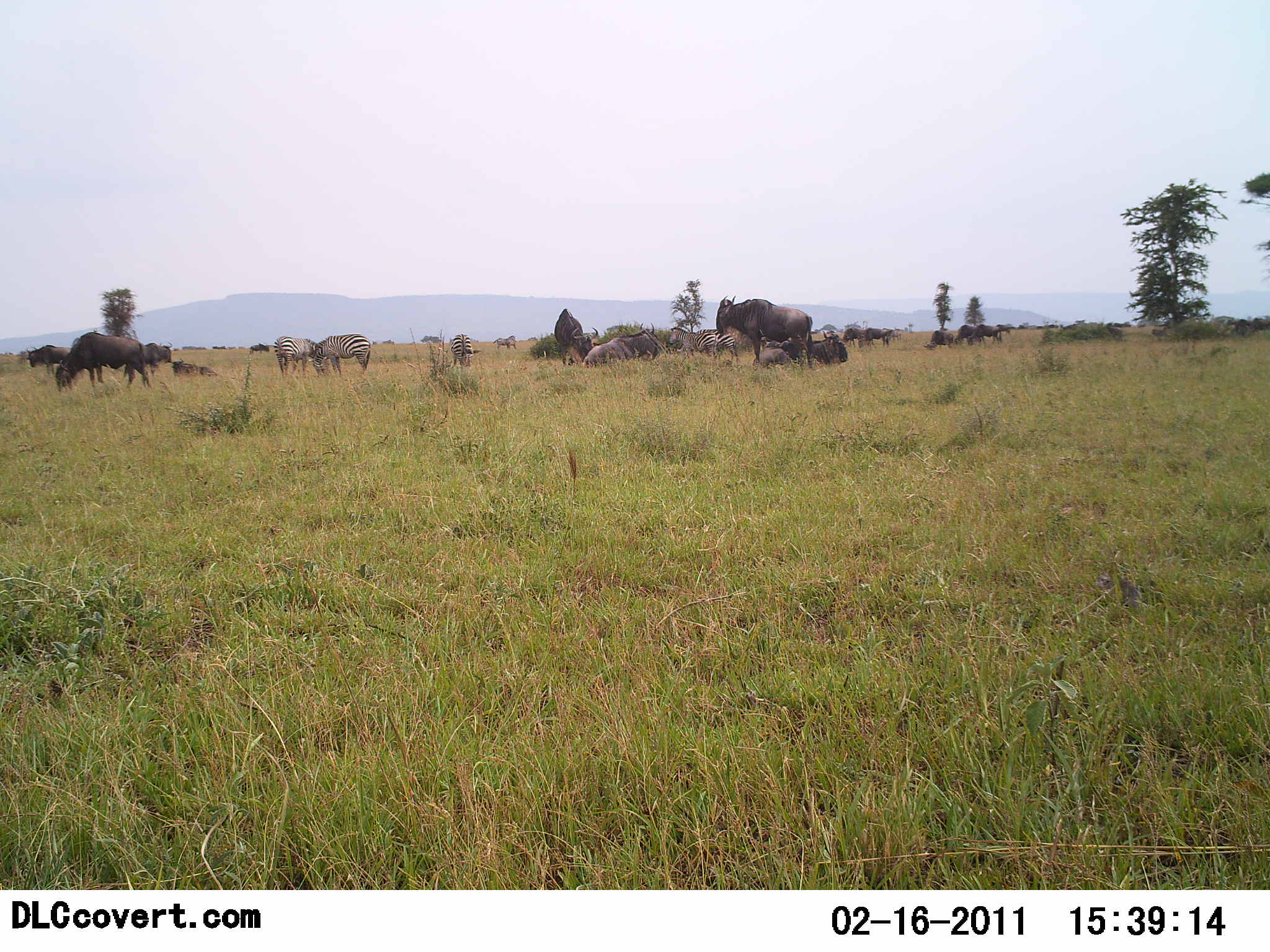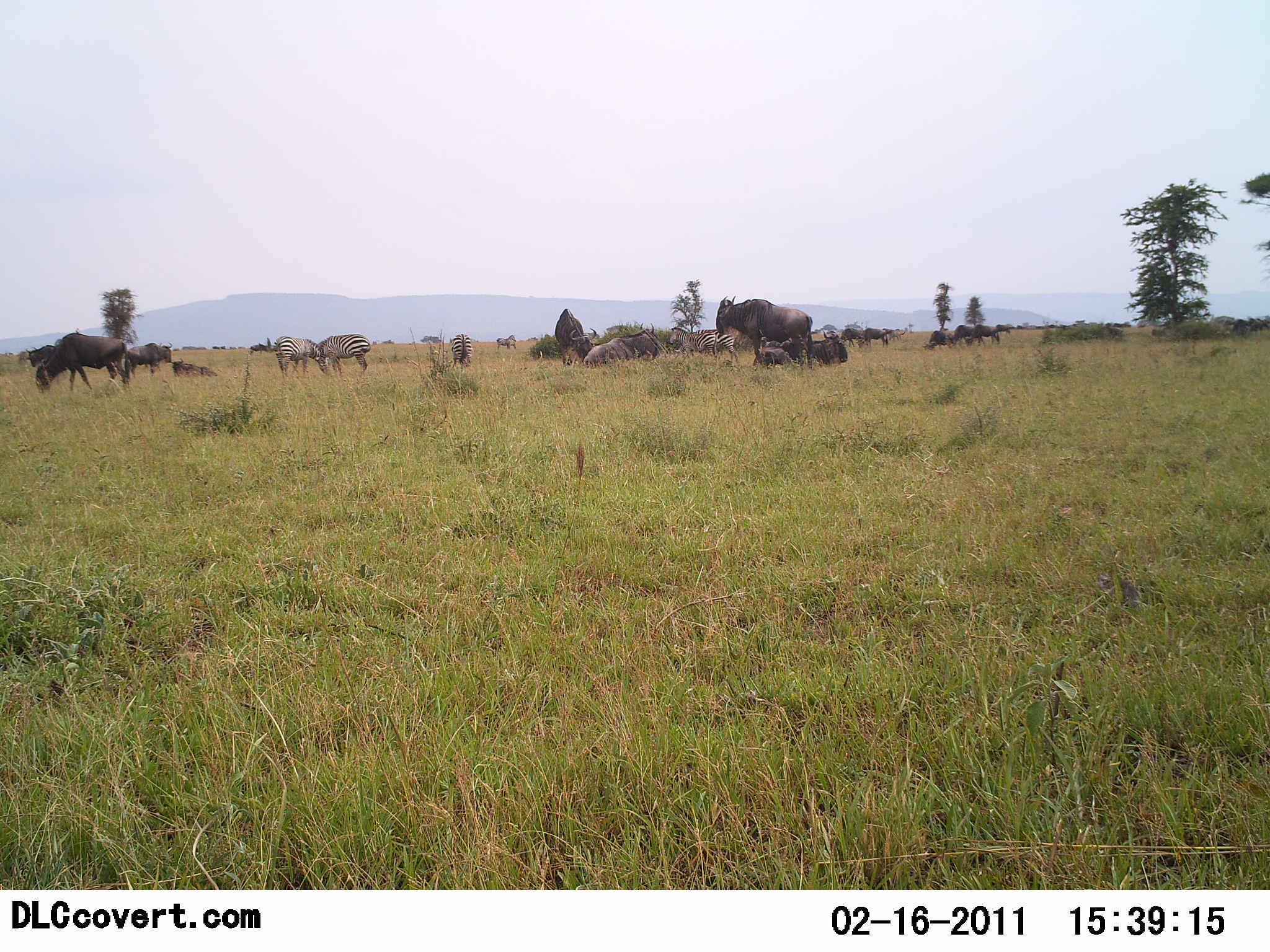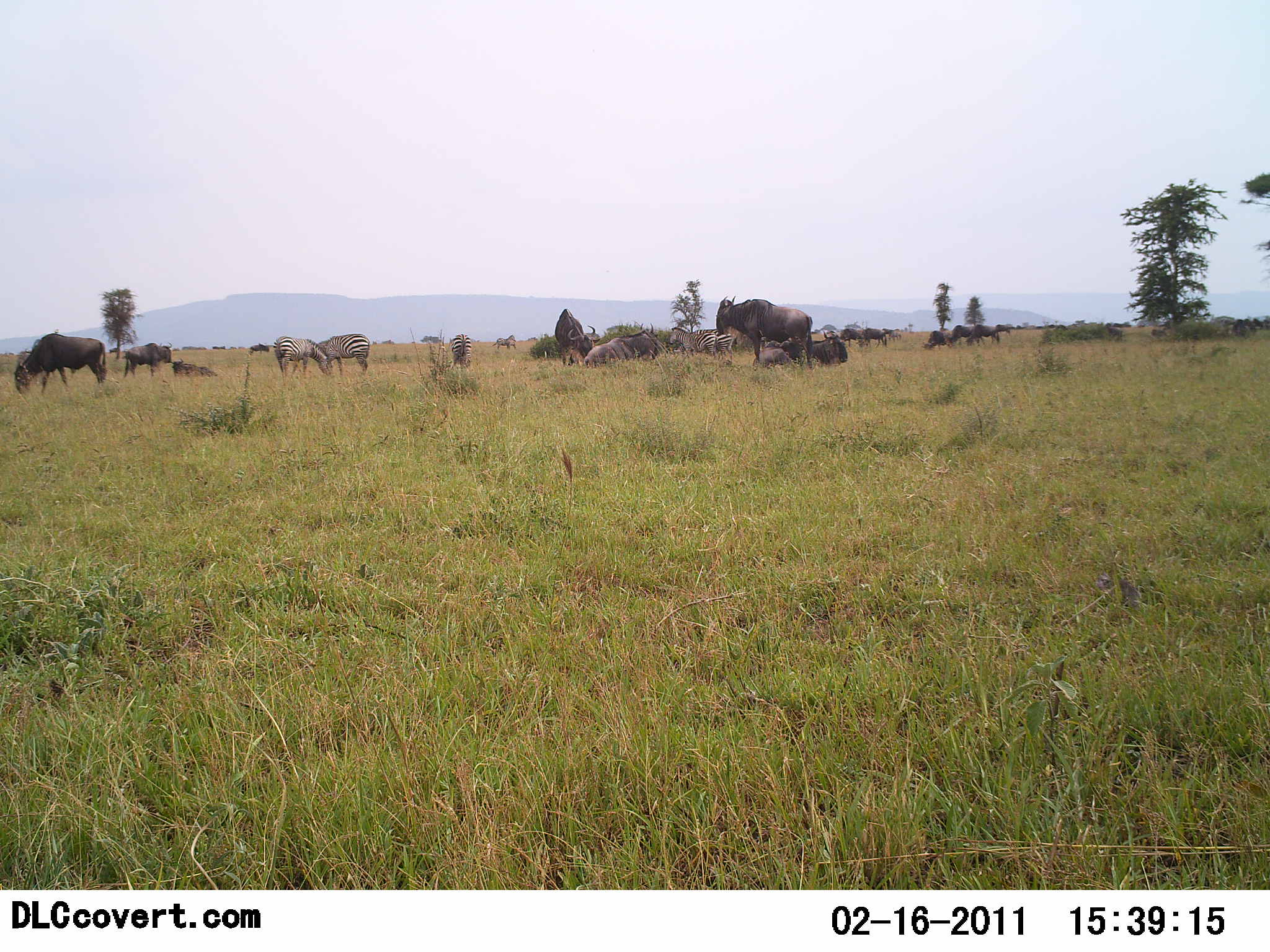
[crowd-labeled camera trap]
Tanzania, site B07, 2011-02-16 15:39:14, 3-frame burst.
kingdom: Animalia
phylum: Chordata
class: Mammalia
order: Artiodactyla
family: Bovidae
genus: Connochaetes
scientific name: Connochaetes taurinus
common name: blue wildebeest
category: wildebeest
Wildebeest (blue wildebeest) (Connochaetes taurinus), count 11-50. Behavior (volunteer vote fractions): standing 75%, resting 25%, moving 25%, interacting 0%. Young present (vote fraction): 0%. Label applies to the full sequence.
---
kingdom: Animalia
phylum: Chordata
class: Mammalia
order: Perissodactyla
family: Equidae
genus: Equus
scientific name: Equus quagga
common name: plains zebra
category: zebra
Zebra (plains zebra) (Equus quagga), count 5. Behavior (volunteer vote fractions): standing 69%, resting 15%, moving 15%, interacting 0%. Young present (vote fraction): 0%. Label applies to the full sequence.